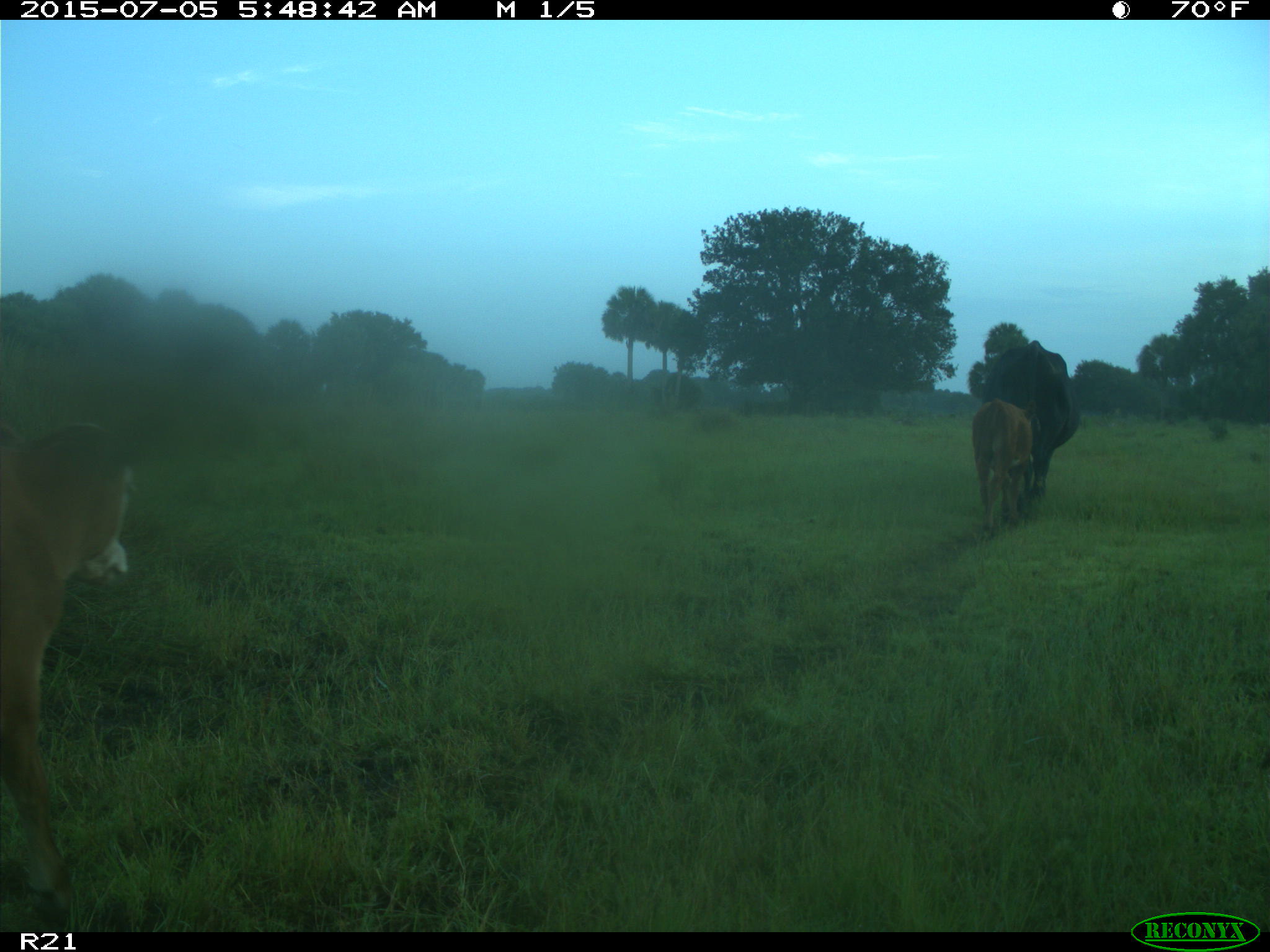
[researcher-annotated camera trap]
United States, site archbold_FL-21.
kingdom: Animalia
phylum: Chordata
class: Mammalia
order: Artiodactyla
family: Bovidae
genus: Bos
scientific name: Bos taurus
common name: domestic cow